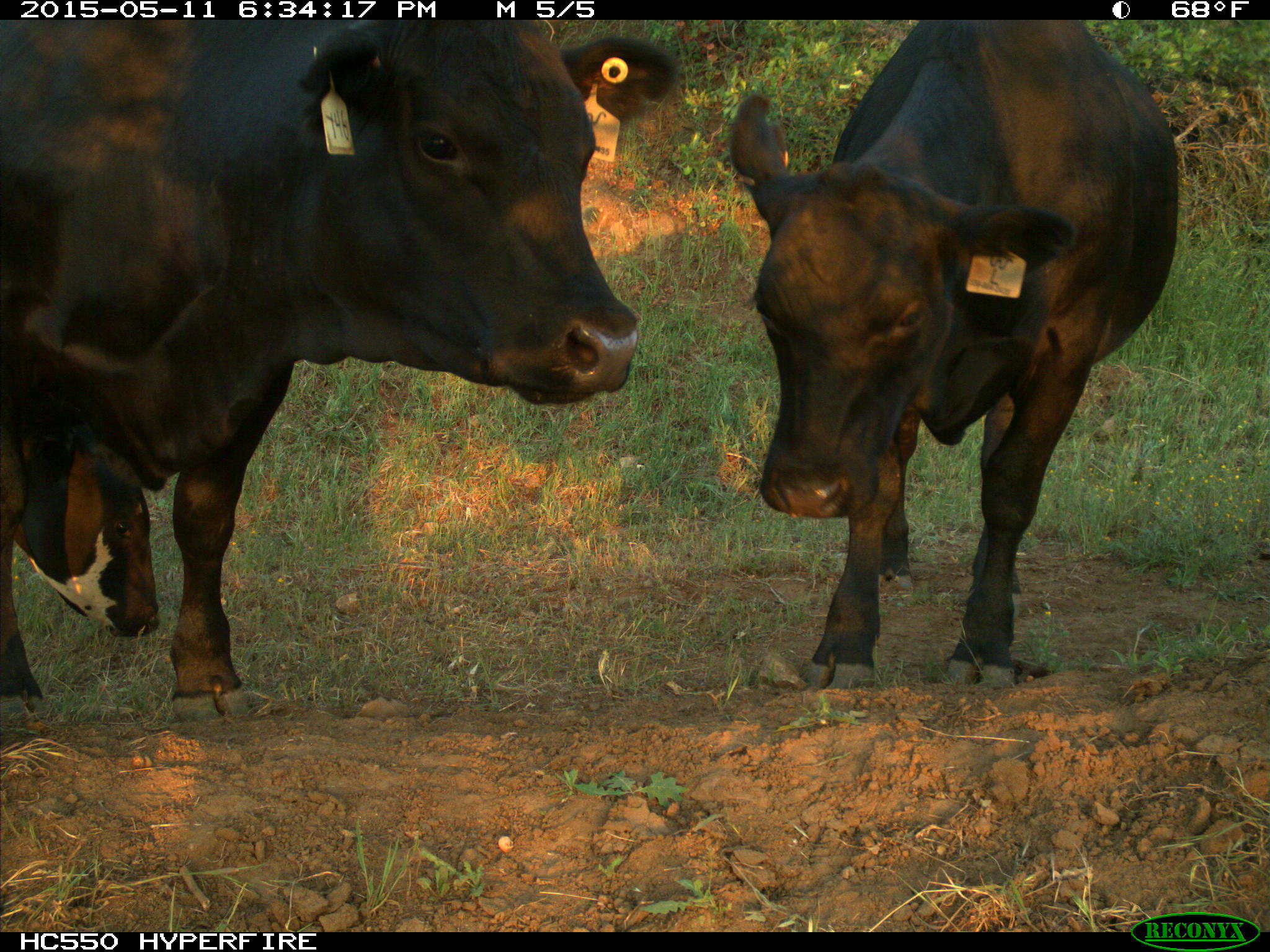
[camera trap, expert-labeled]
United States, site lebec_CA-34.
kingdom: Animalia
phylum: Chordata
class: Mammalia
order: Artiodactyla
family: Bovidae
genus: Bos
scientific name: Bos taurus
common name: domestic cow